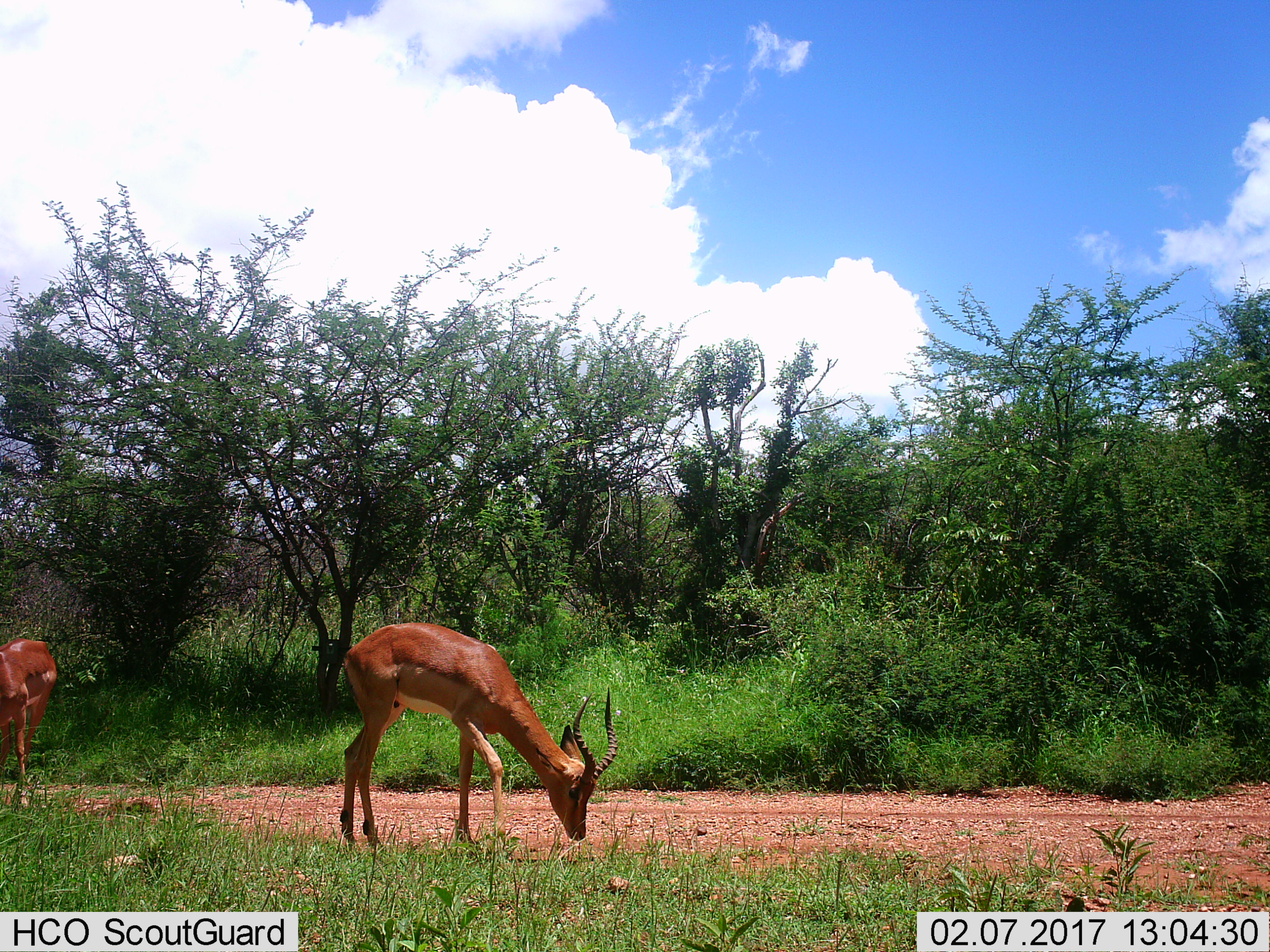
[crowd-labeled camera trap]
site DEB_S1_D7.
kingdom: Animalia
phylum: Chordata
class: Mammalia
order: Artiodactyla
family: Bovidae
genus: Aepyceros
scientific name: Aepyceros melampus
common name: impala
Impala (Aepyceros melampus), count 2. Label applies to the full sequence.